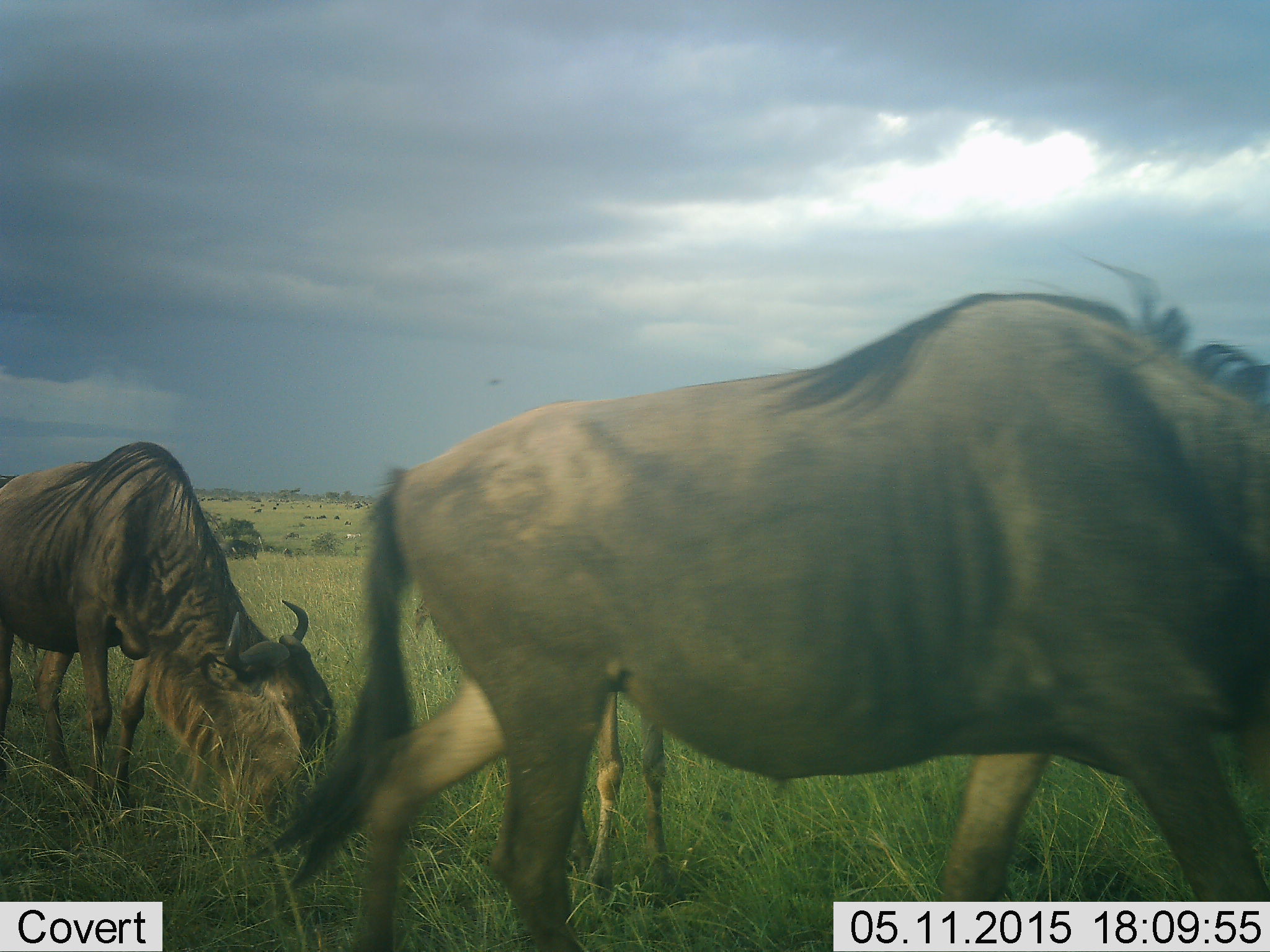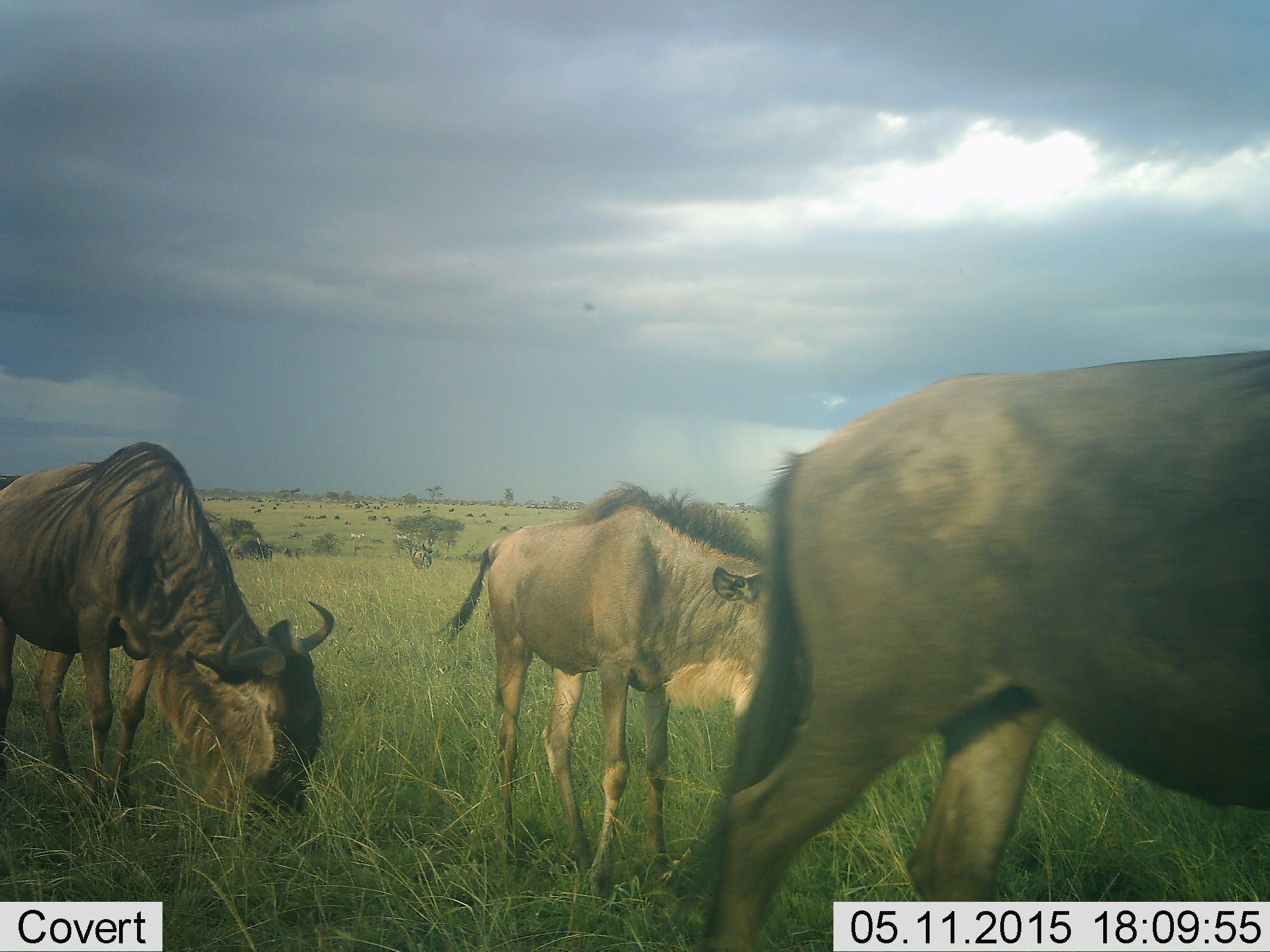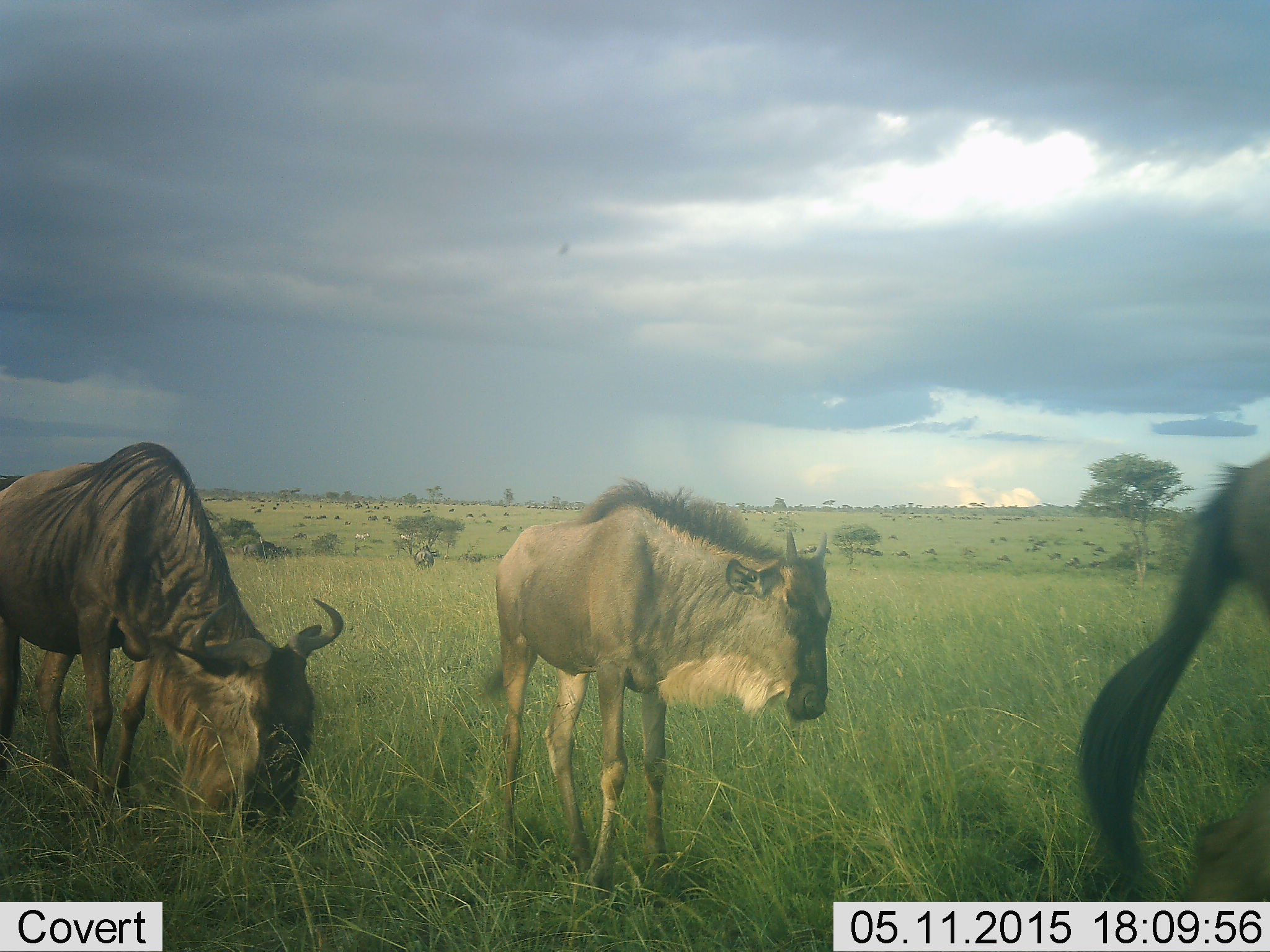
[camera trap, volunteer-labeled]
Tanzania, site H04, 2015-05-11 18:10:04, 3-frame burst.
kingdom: Animalia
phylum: Chordata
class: Mammalia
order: Artiodactyla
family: Bovidae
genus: Connochaetes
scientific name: Connochaetes taurinus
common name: blue wildebeest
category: wildebeest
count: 3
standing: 45%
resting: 0%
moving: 45%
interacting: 0%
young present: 45%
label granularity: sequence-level